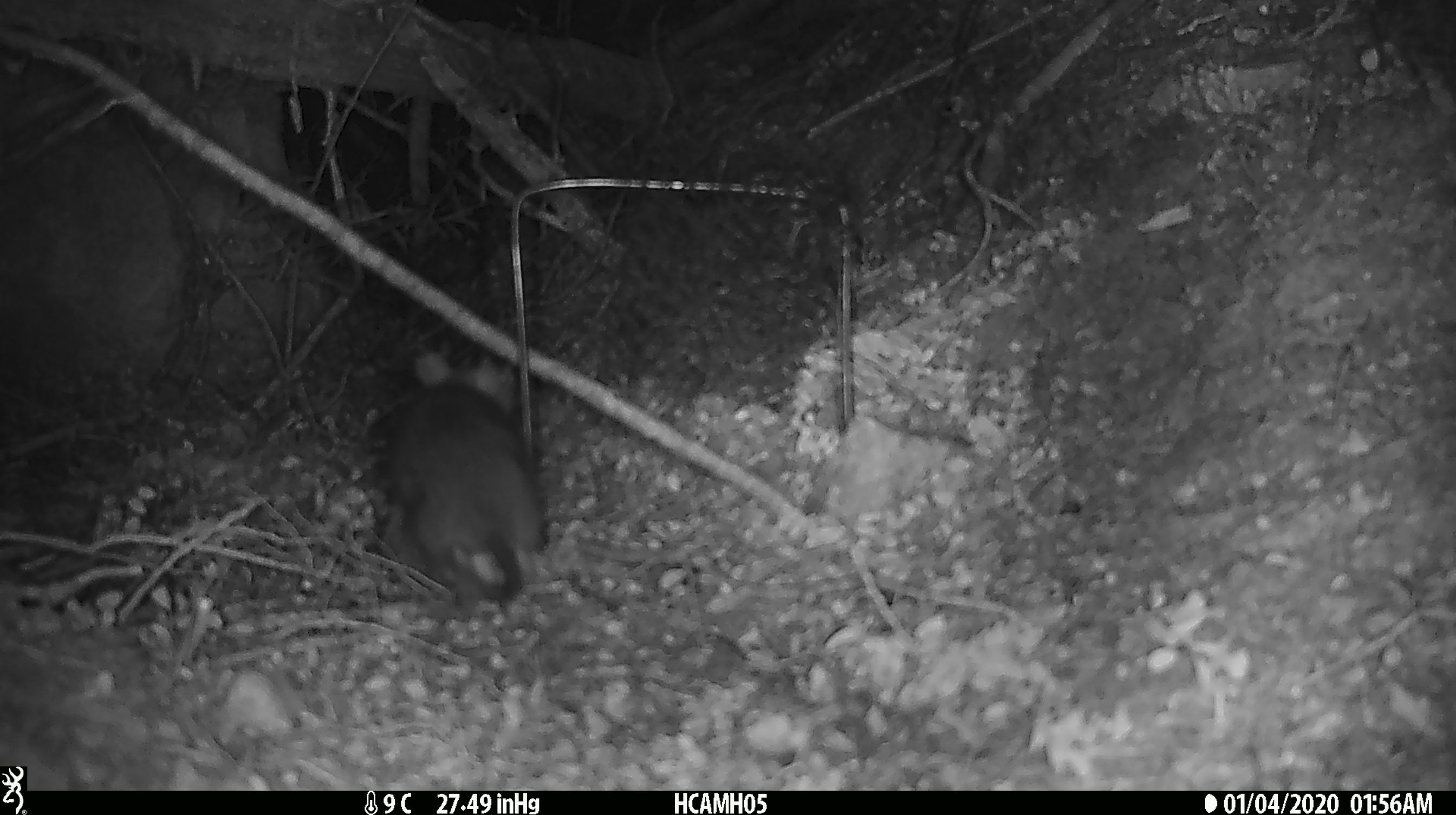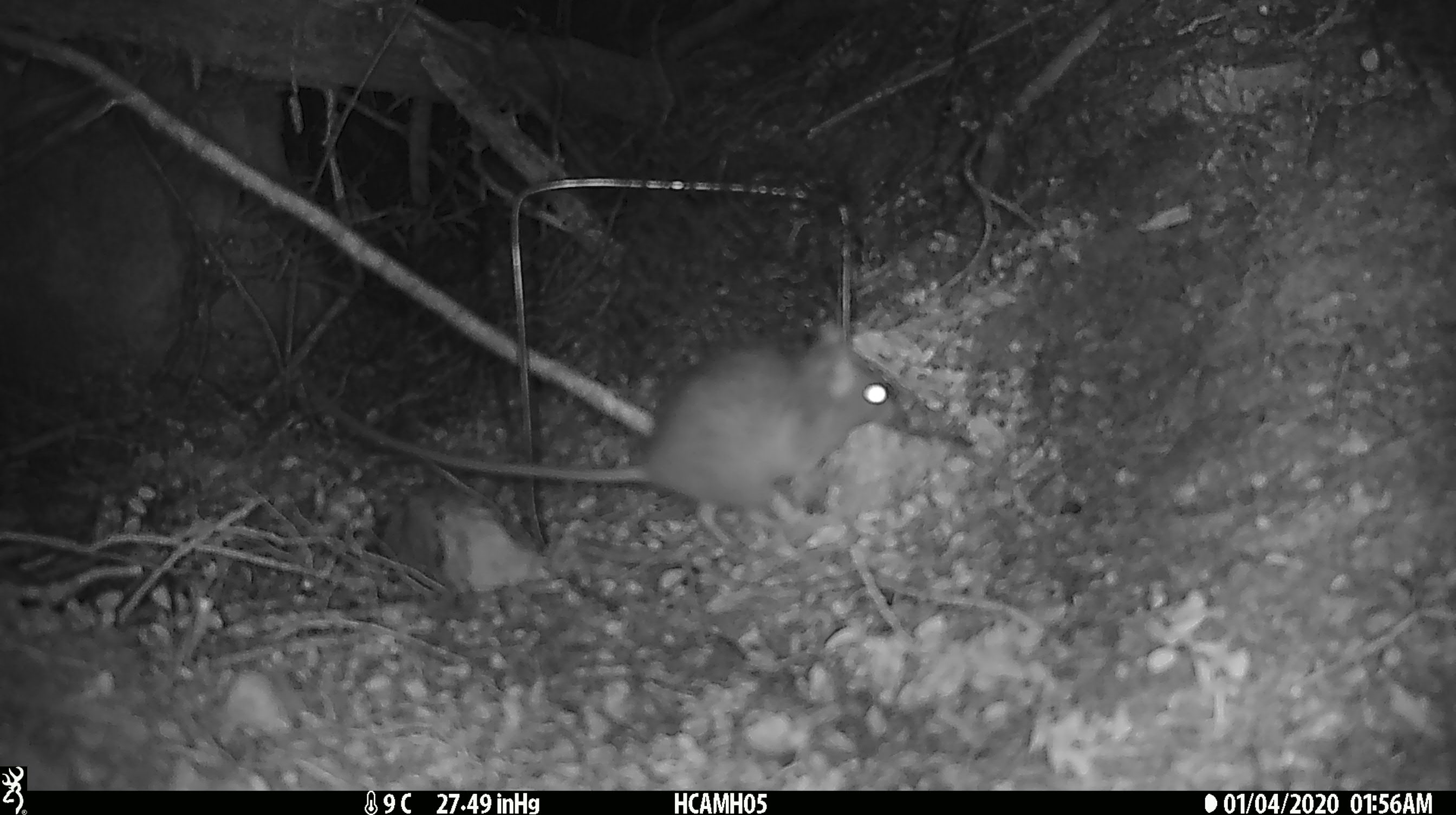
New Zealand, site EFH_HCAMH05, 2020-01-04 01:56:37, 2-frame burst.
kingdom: Animalia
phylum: Chordata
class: Mammalia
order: Rodentia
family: Muridae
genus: Rattus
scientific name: Rattus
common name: rat